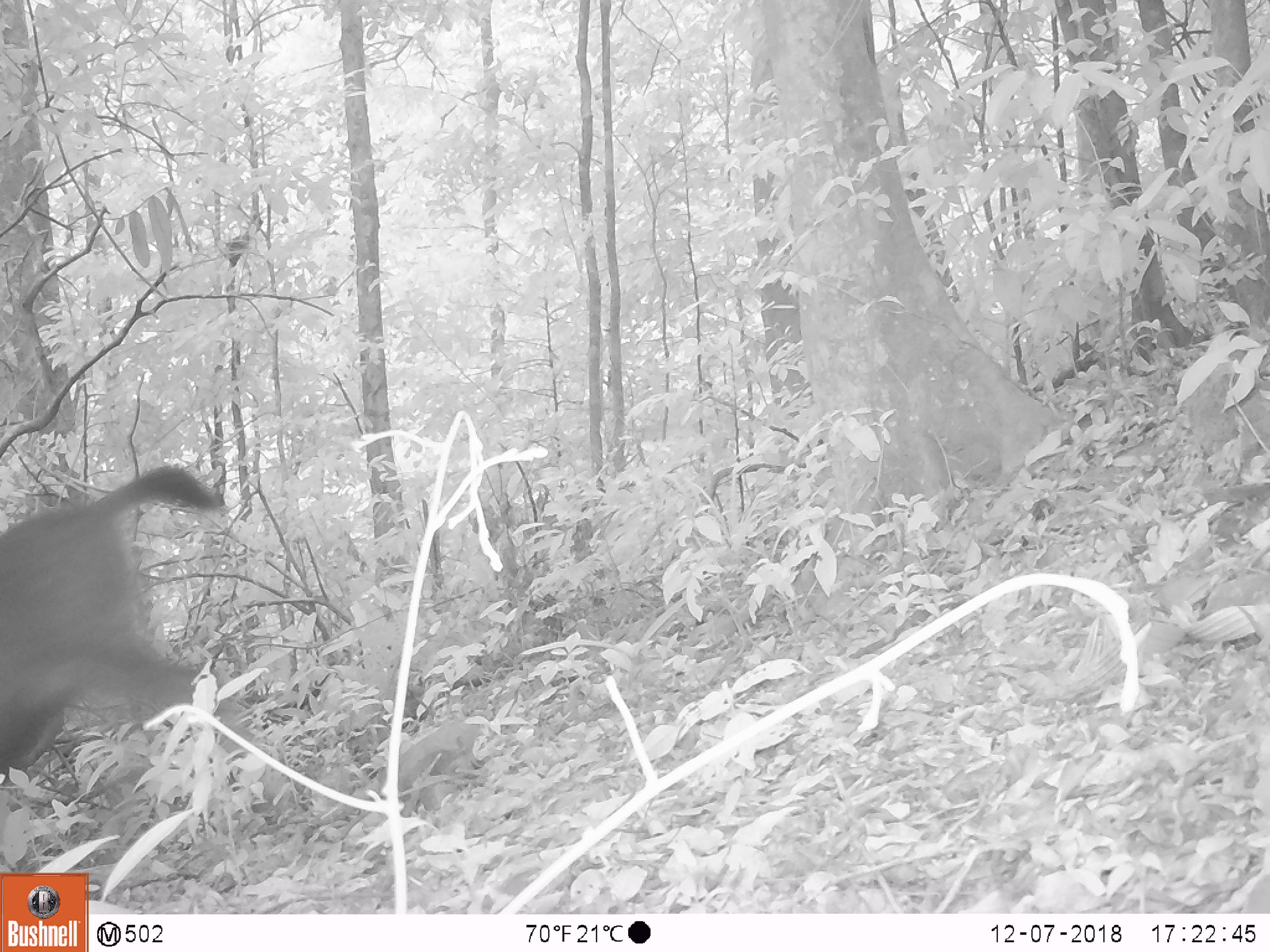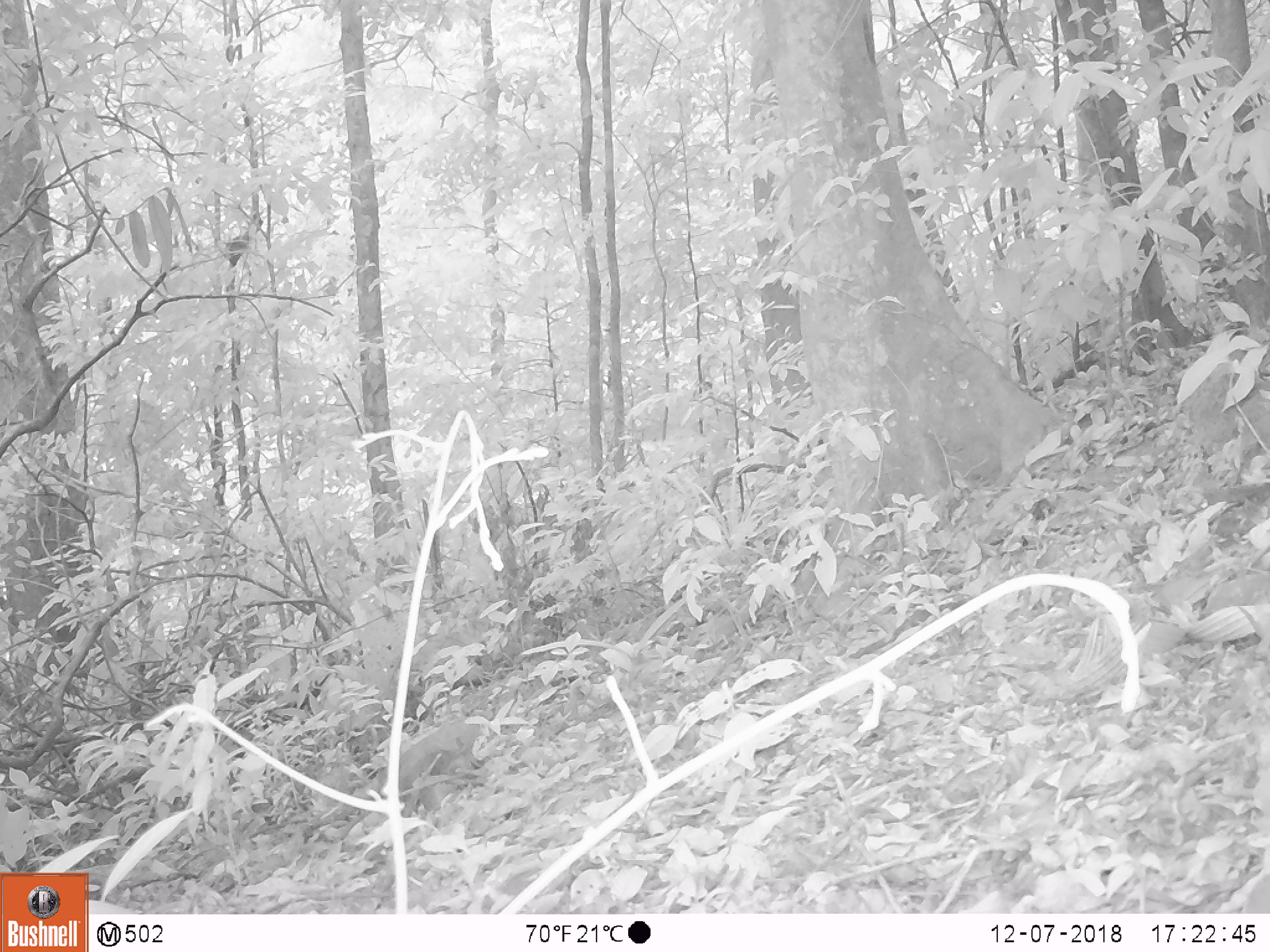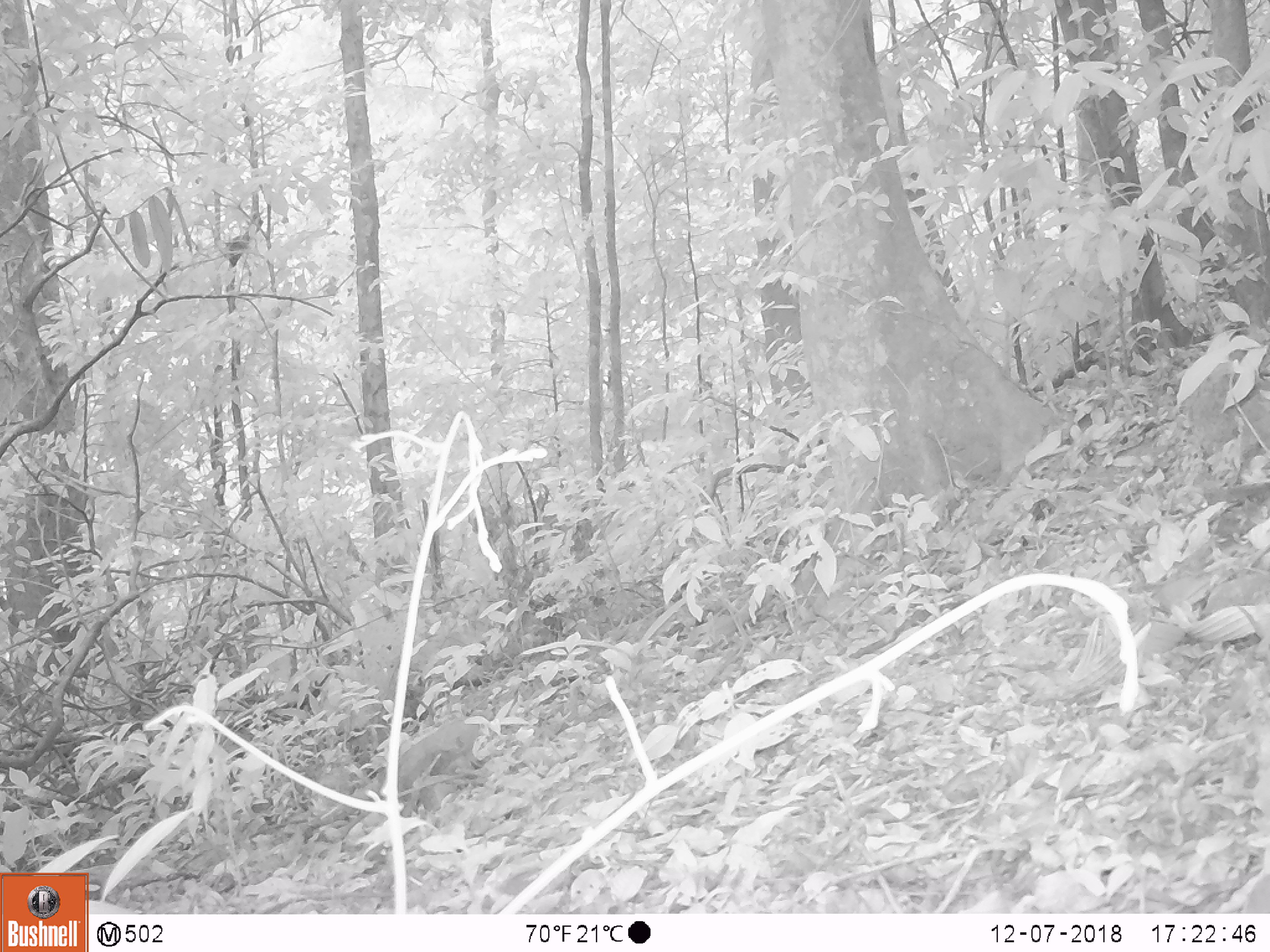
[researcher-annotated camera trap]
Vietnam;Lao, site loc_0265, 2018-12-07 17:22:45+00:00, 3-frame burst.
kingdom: Animalia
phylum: Chordata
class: Mammalia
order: Artiodactyla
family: Cervidae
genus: Rusa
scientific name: Rusa unicolor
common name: sambar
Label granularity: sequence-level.